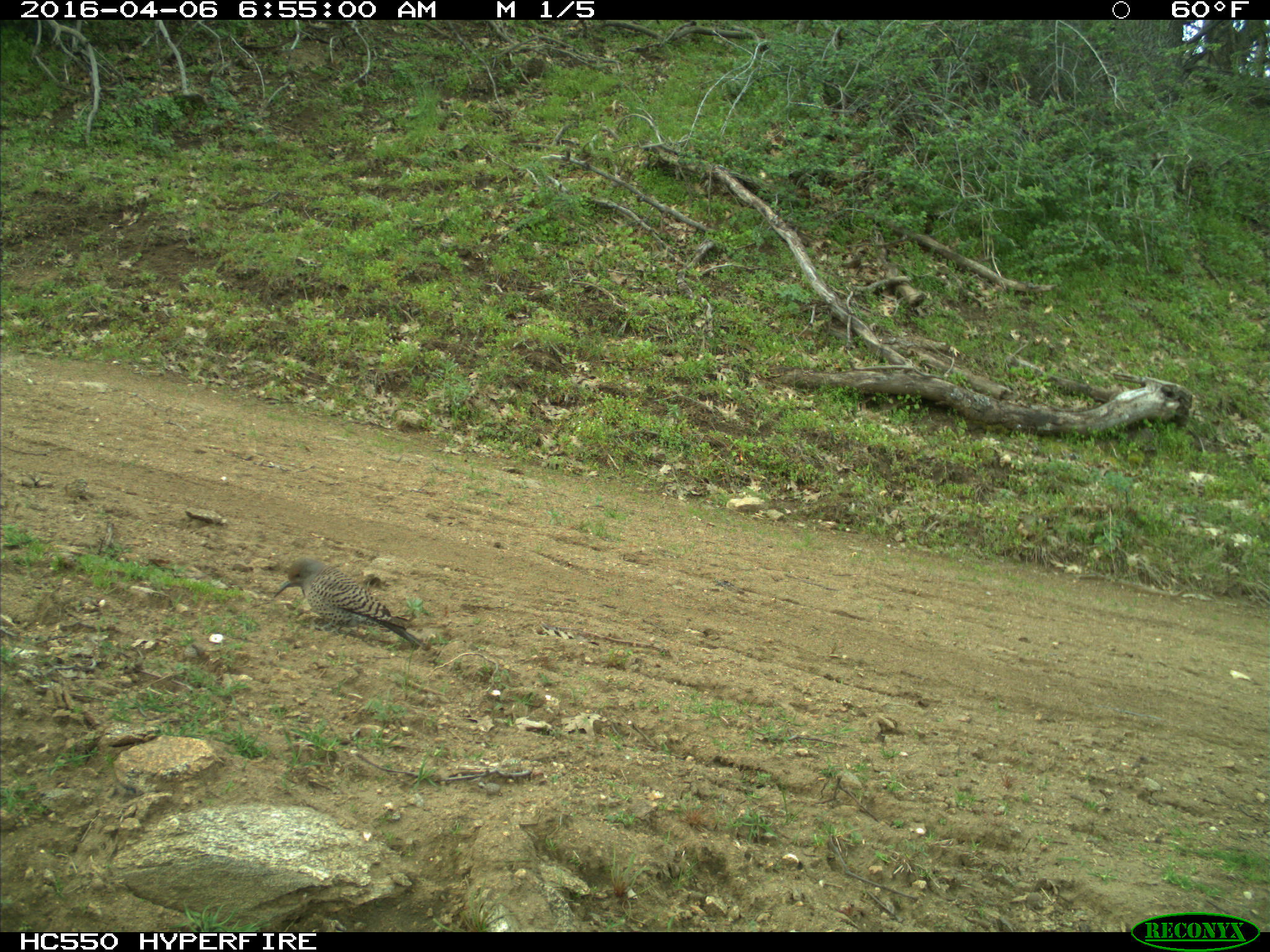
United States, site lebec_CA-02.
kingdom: Animalia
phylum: Chordata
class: Aves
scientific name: Aves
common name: birds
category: unidentified bird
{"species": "unidentified bird (birds) (Aves)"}